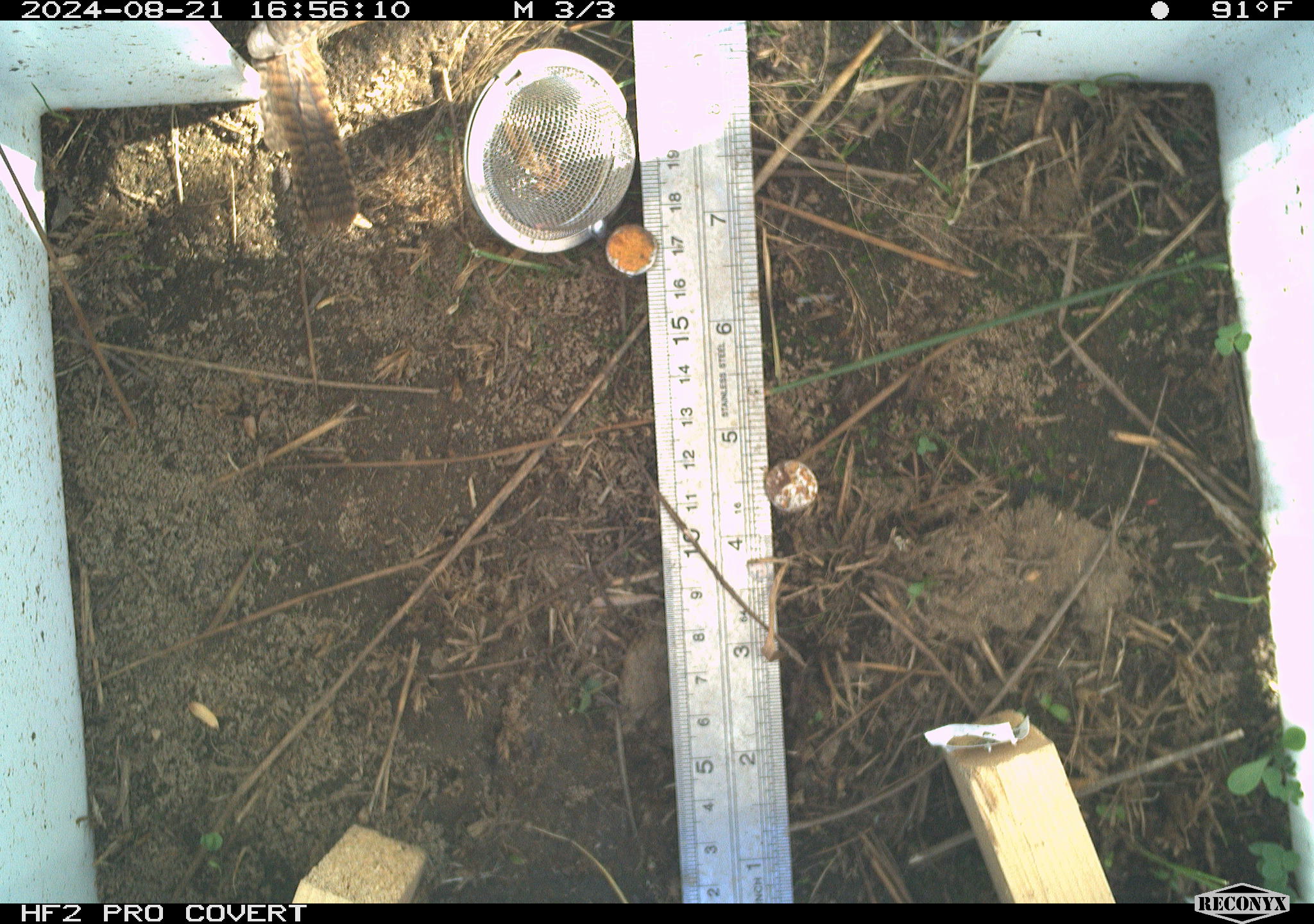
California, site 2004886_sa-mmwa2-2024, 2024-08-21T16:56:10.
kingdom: Animalia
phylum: Chordata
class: Aves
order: Passeriformes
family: Troglodytidae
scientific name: Troglodytidae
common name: wren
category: troglodytidae family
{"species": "troglodytidae family (wren) (Troglodytidae)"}